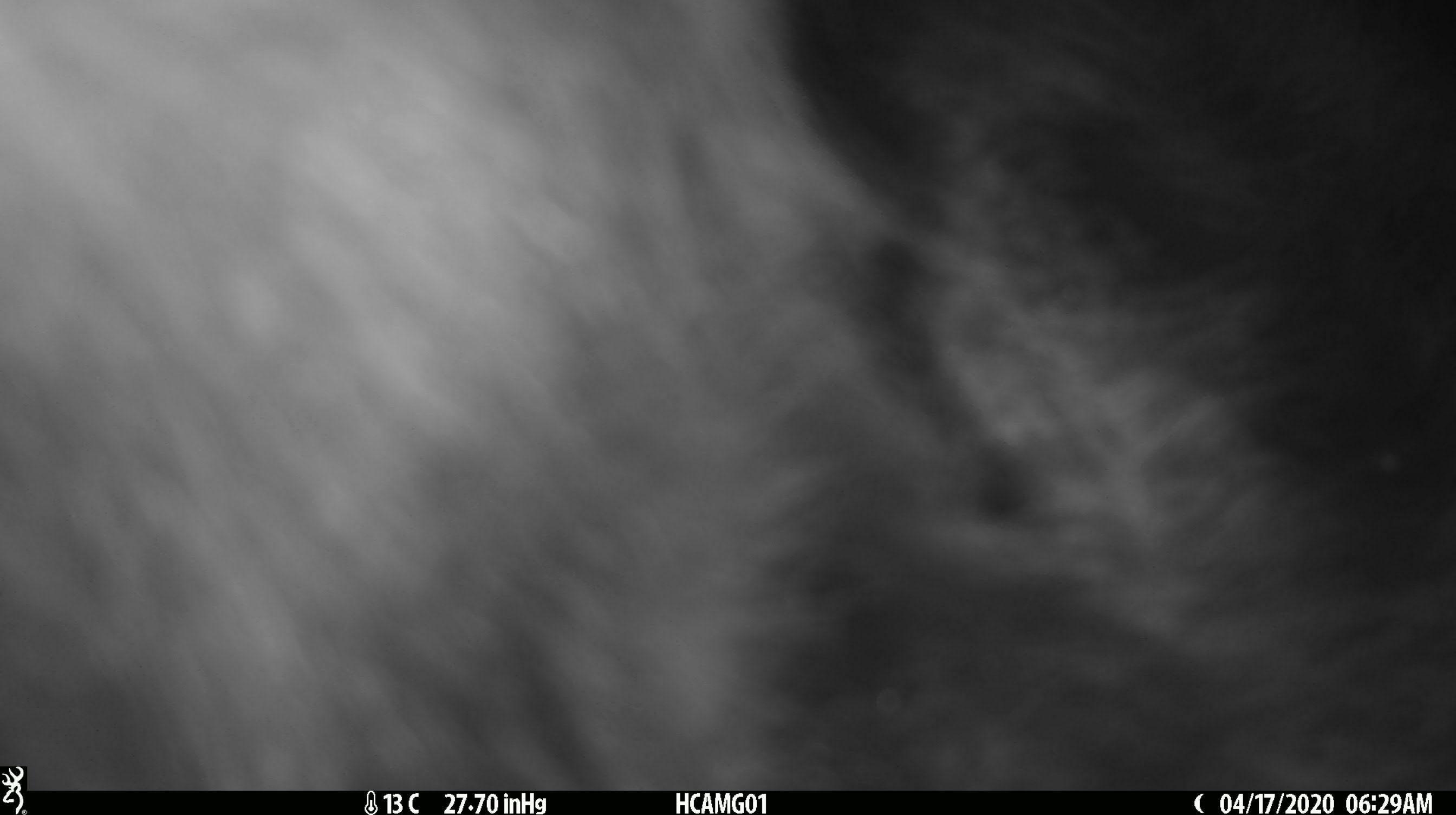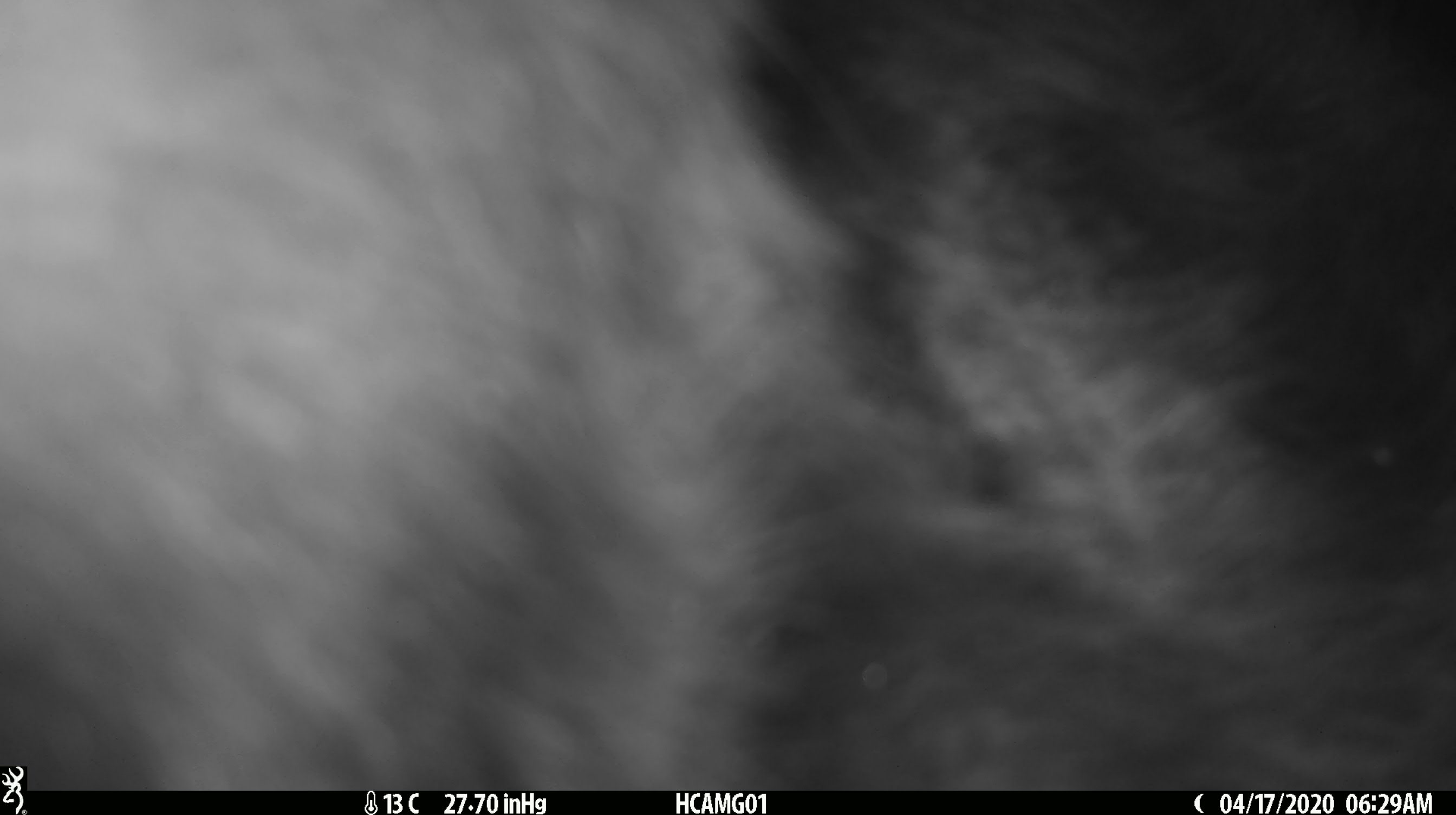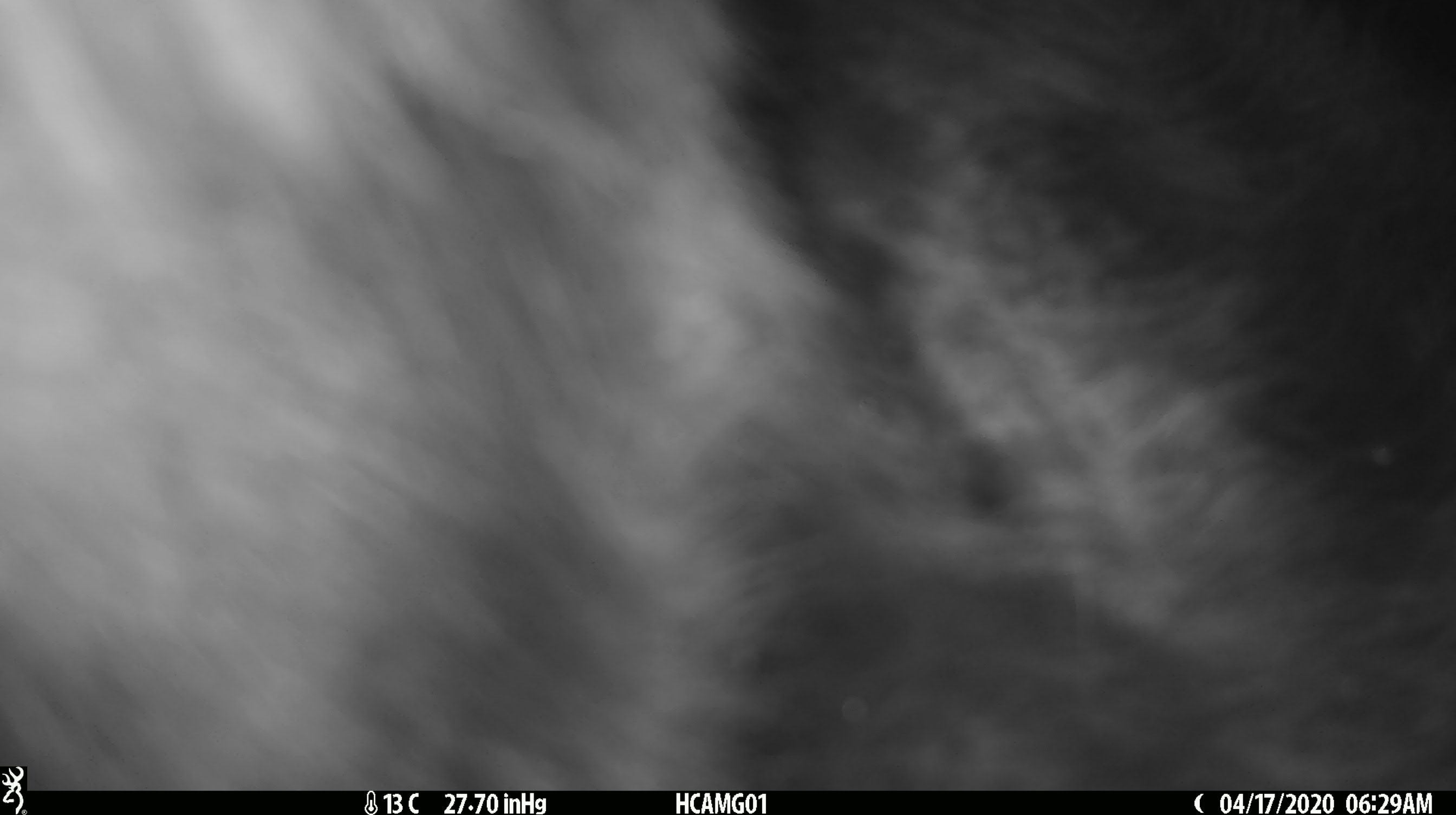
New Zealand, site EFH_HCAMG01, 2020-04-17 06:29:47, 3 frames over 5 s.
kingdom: Animalia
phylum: Chordata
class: Mammalia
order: Artiodactyla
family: Bovidae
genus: Bos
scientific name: Bos taurus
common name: domestic cow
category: cow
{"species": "cow (domestic cow) (Bos taurus)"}